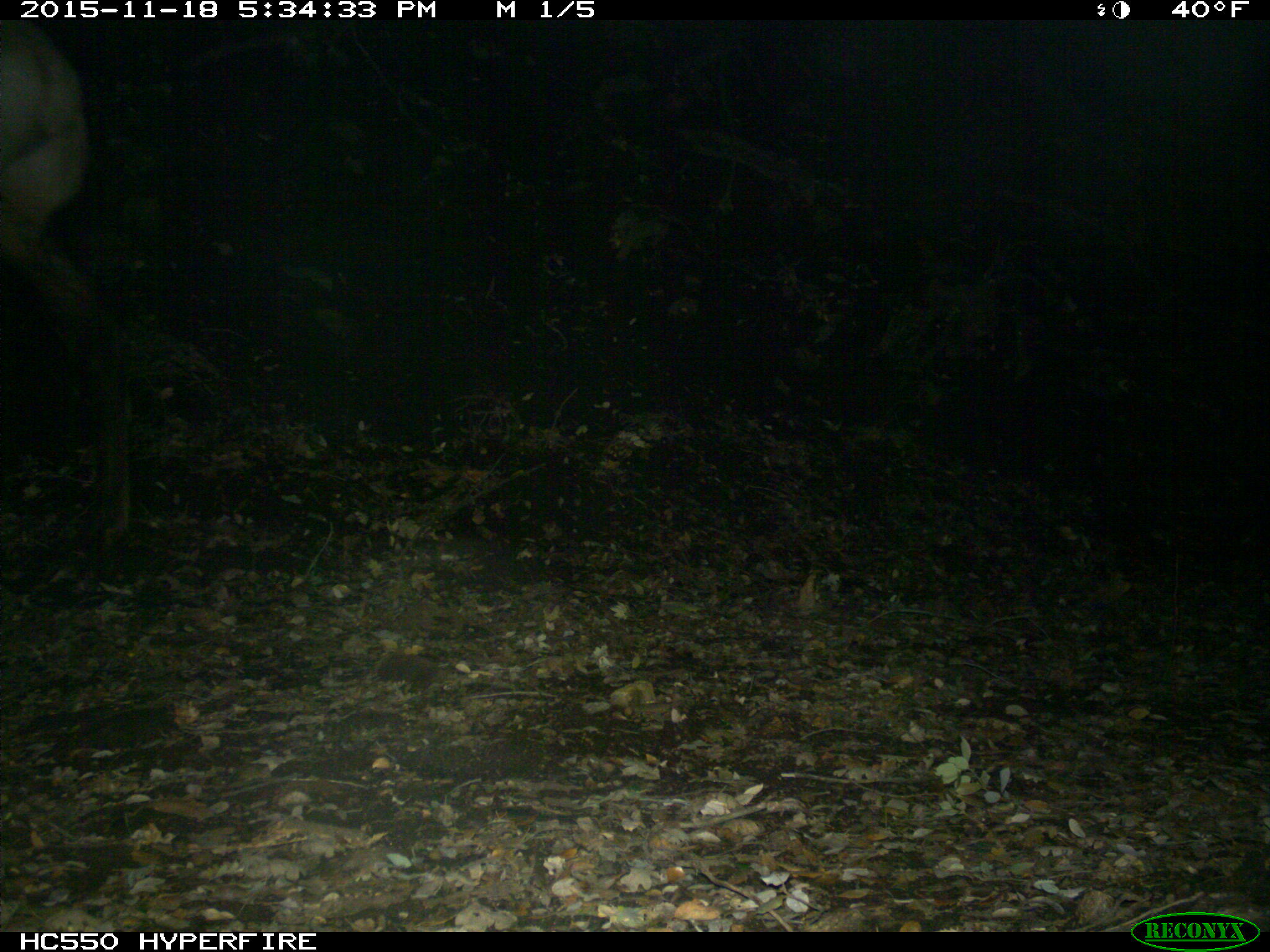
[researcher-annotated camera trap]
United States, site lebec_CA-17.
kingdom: Animalia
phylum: Chordata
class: Mammalia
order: Artiodactyla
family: Cervidae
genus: Cervus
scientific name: Cervus canadensis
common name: elk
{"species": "Cervus canadensis (elk)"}